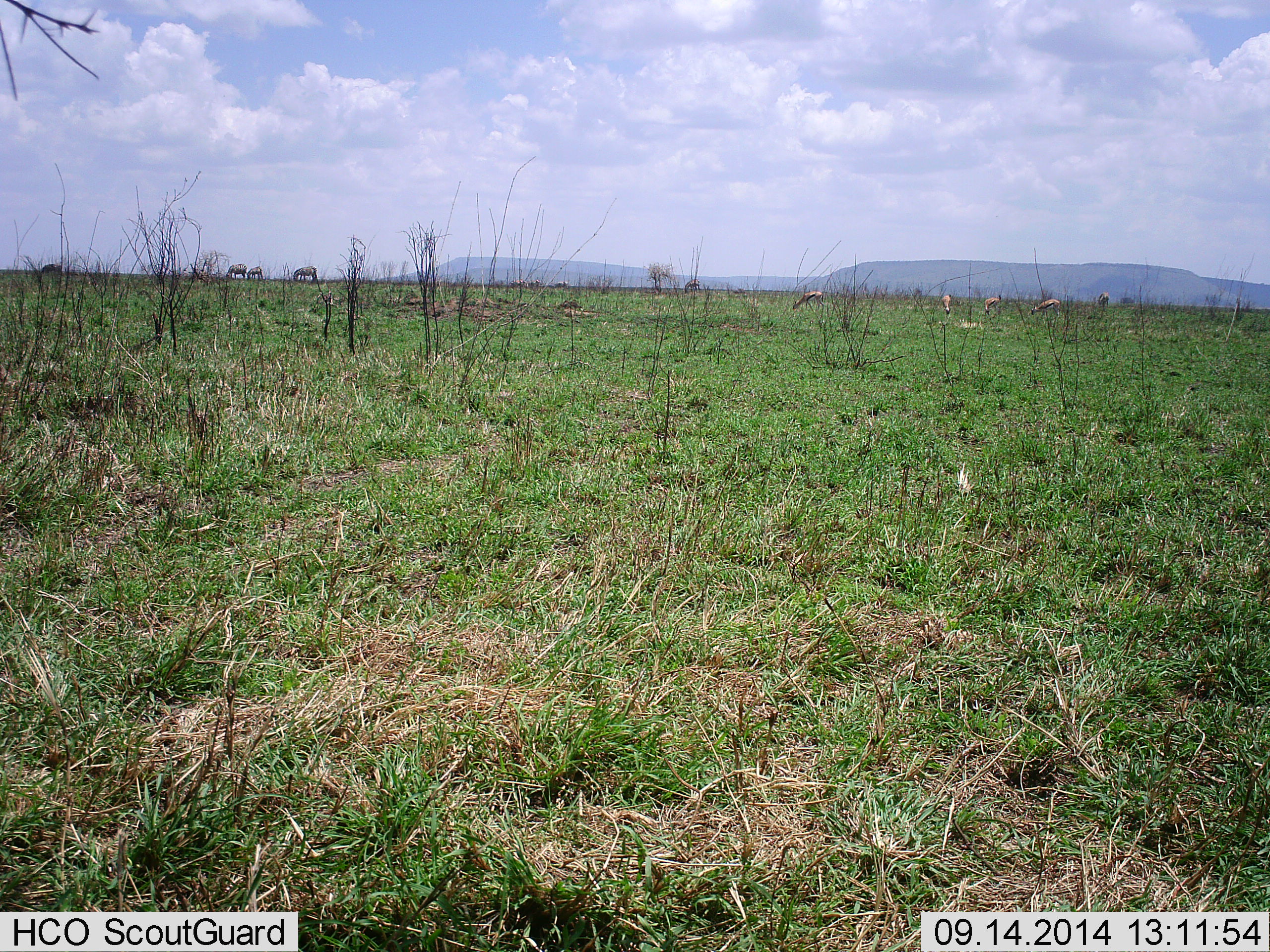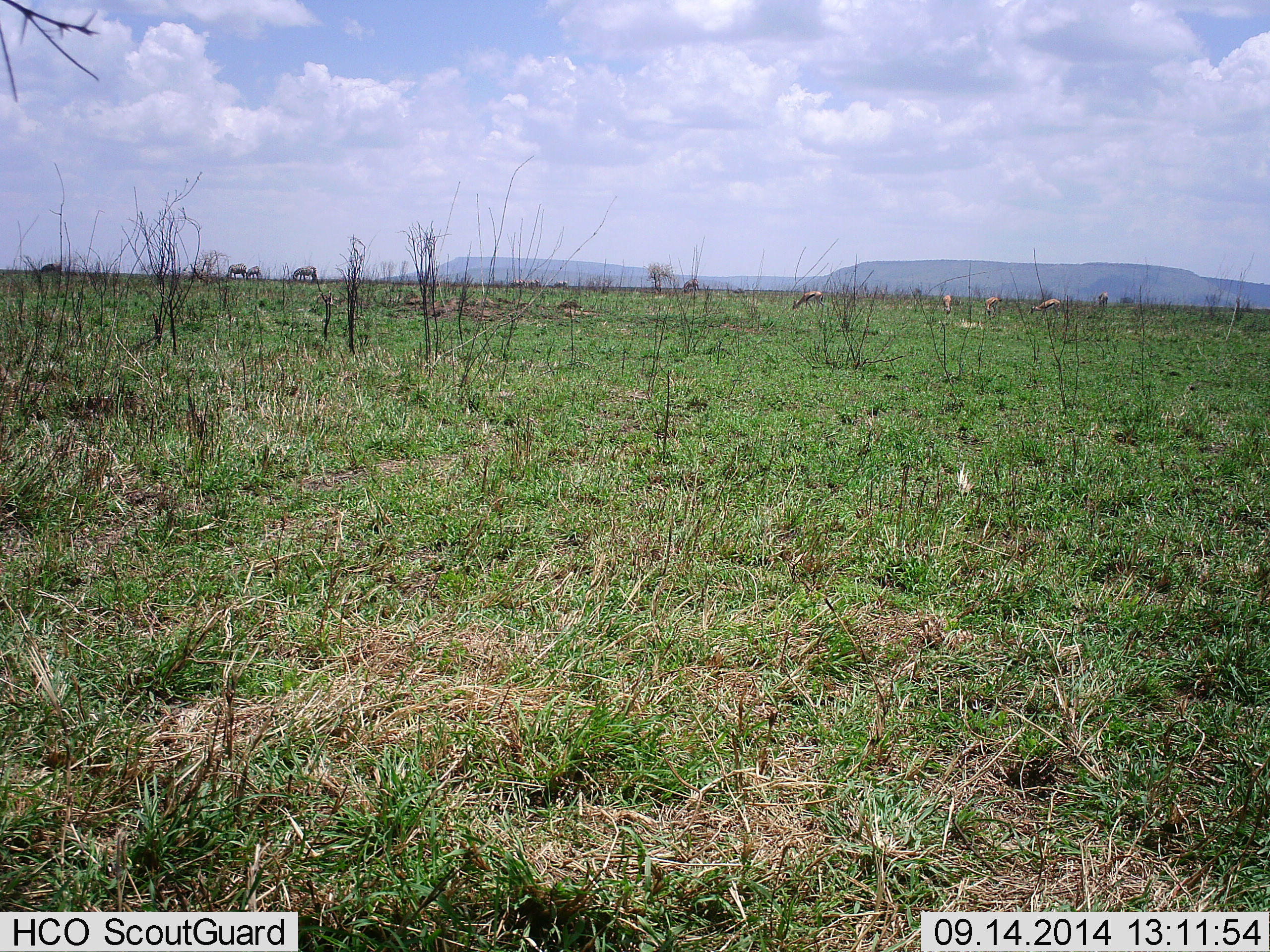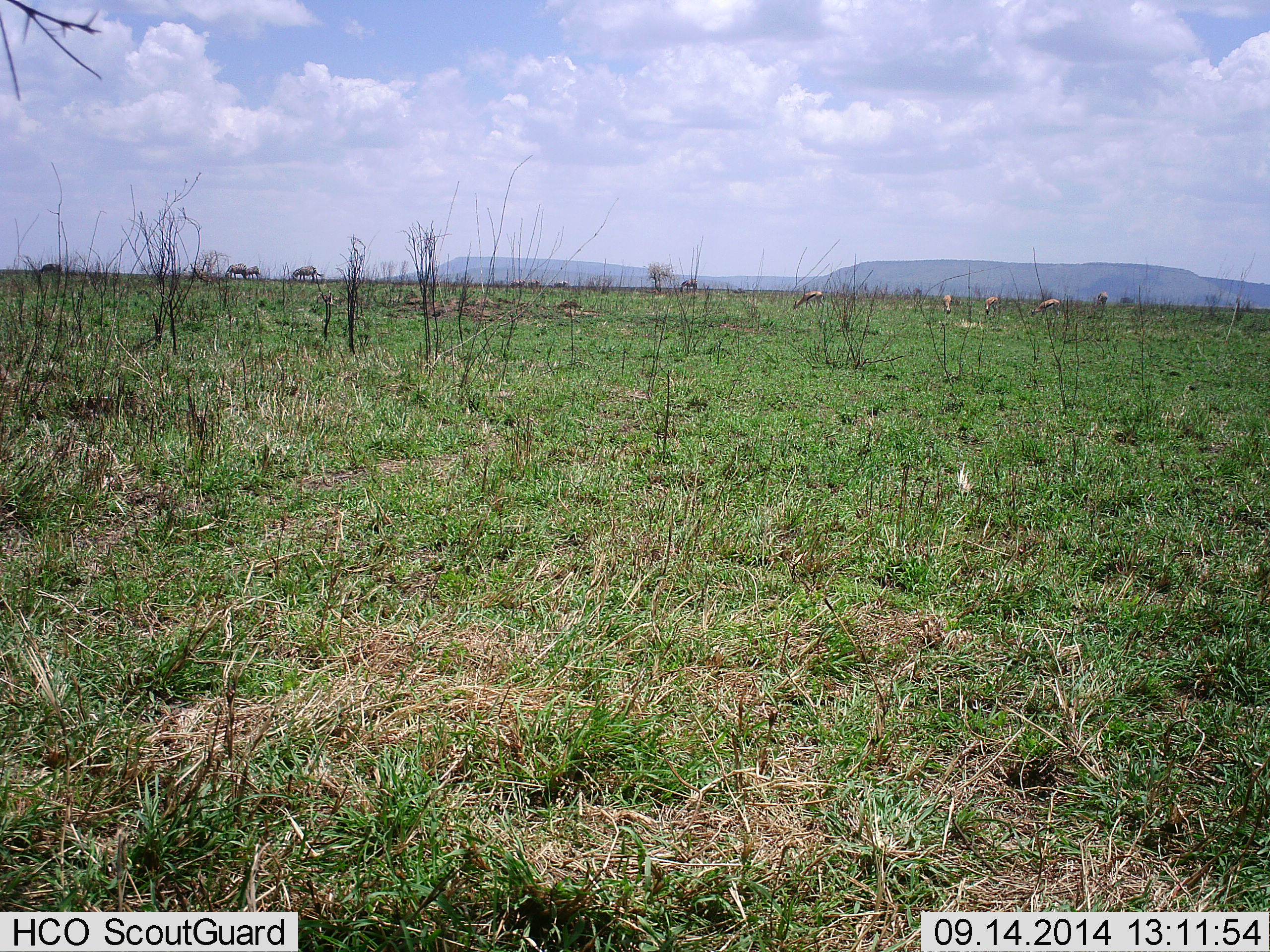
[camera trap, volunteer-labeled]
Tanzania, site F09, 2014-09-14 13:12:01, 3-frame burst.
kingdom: Animalia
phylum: Chordata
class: Mammalia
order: Artiodactyla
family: Bovidae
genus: Eudorcas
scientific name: Eudorcas thomsonii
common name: thomson's gazelle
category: gazellethomsons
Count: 5.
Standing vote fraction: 40%.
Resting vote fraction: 0%.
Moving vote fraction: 0%.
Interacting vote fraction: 0%.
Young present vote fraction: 0%.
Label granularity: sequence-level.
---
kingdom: Animalia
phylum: Chordata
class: Mammalia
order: Perissodactyla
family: Equidae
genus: Equus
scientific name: Equus quagga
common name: plains zebra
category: zebra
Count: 4.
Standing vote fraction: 50%.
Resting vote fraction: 0%.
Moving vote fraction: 0%.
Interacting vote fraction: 0%.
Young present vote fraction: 0%.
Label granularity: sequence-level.